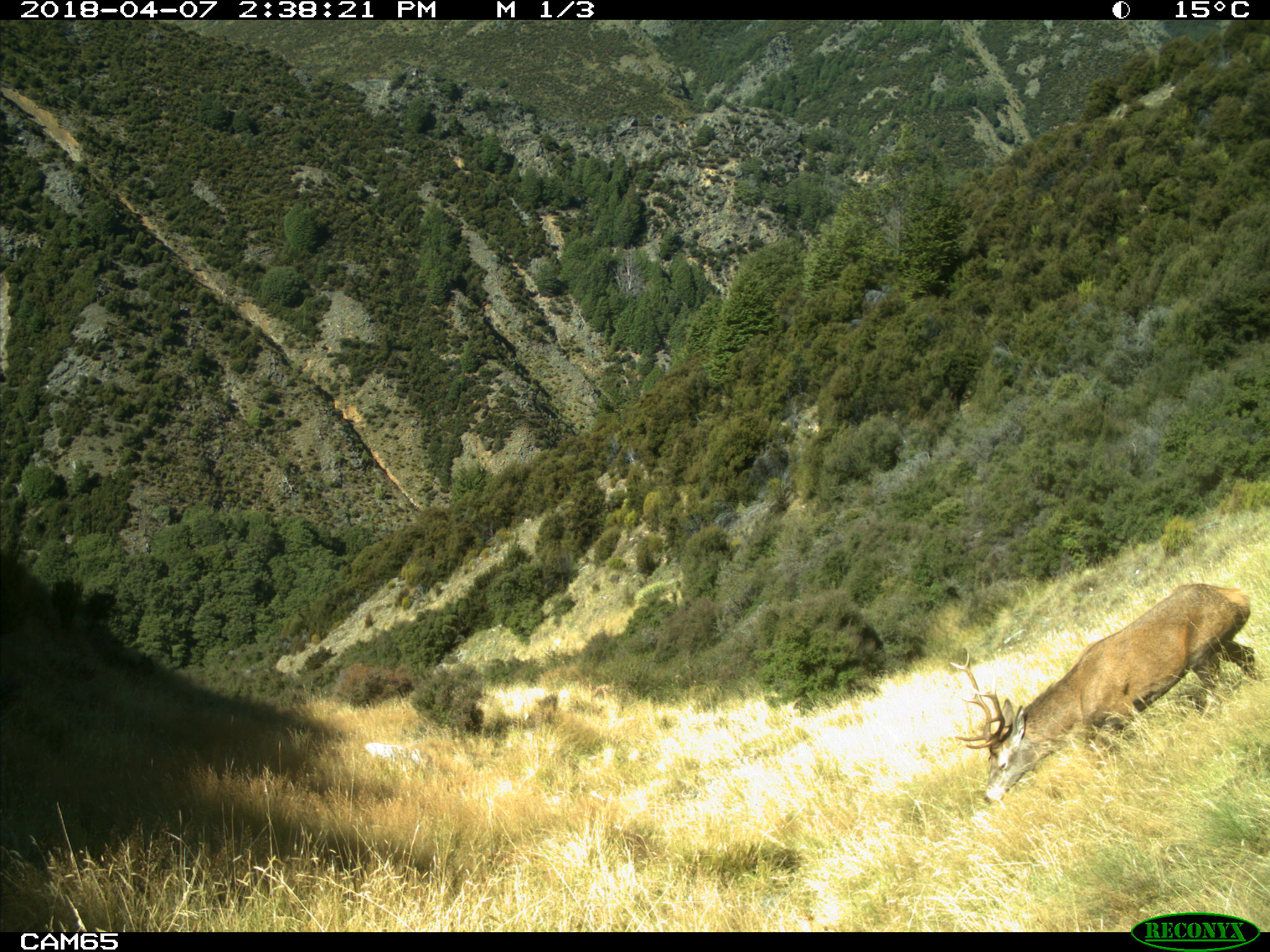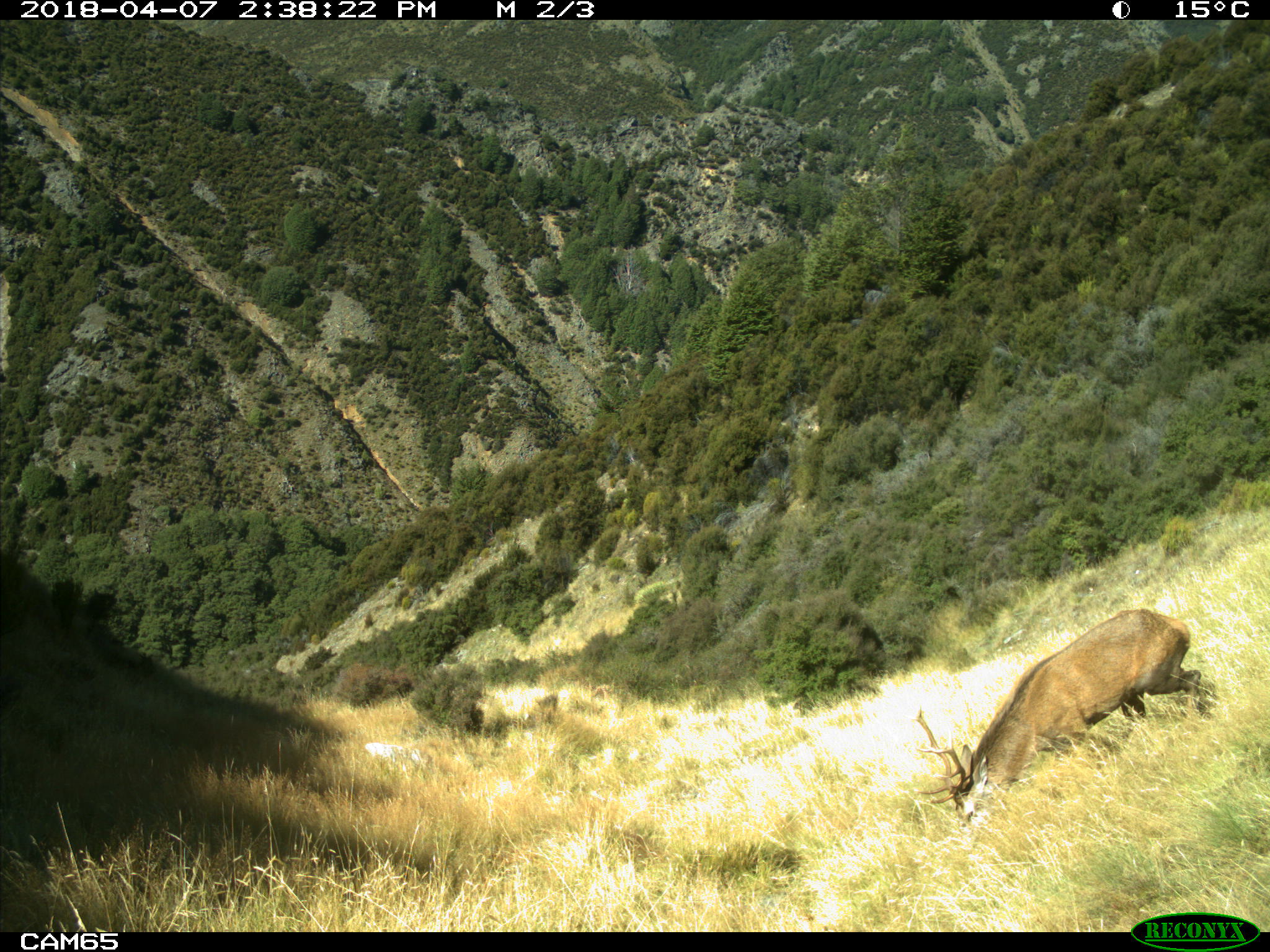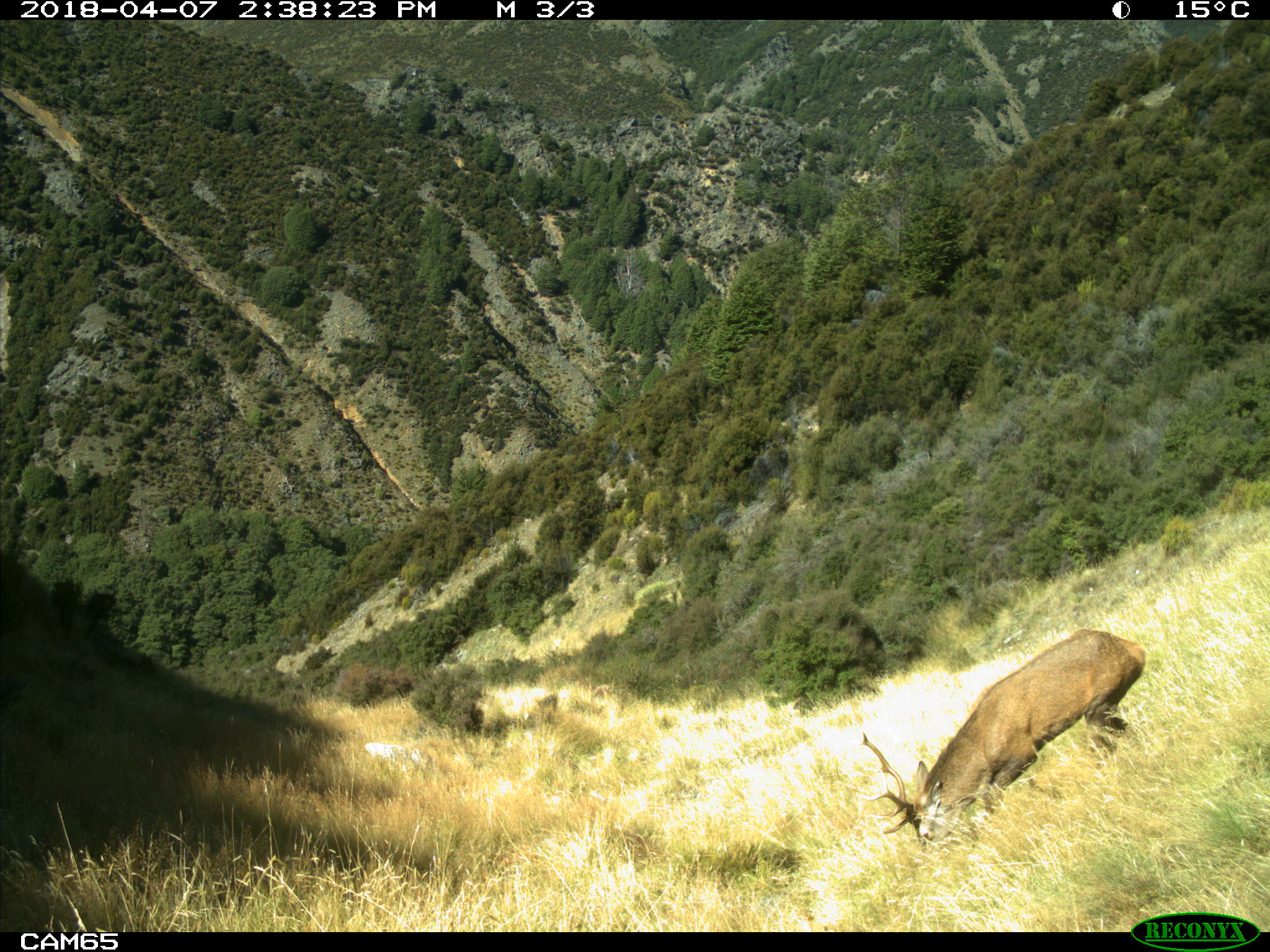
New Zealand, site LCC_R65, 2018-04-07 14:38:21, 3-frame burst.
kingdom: Animalia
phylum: Chordata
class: Mammalia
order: Artiodactyla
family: Cervidae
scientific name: Cervidae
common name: deer